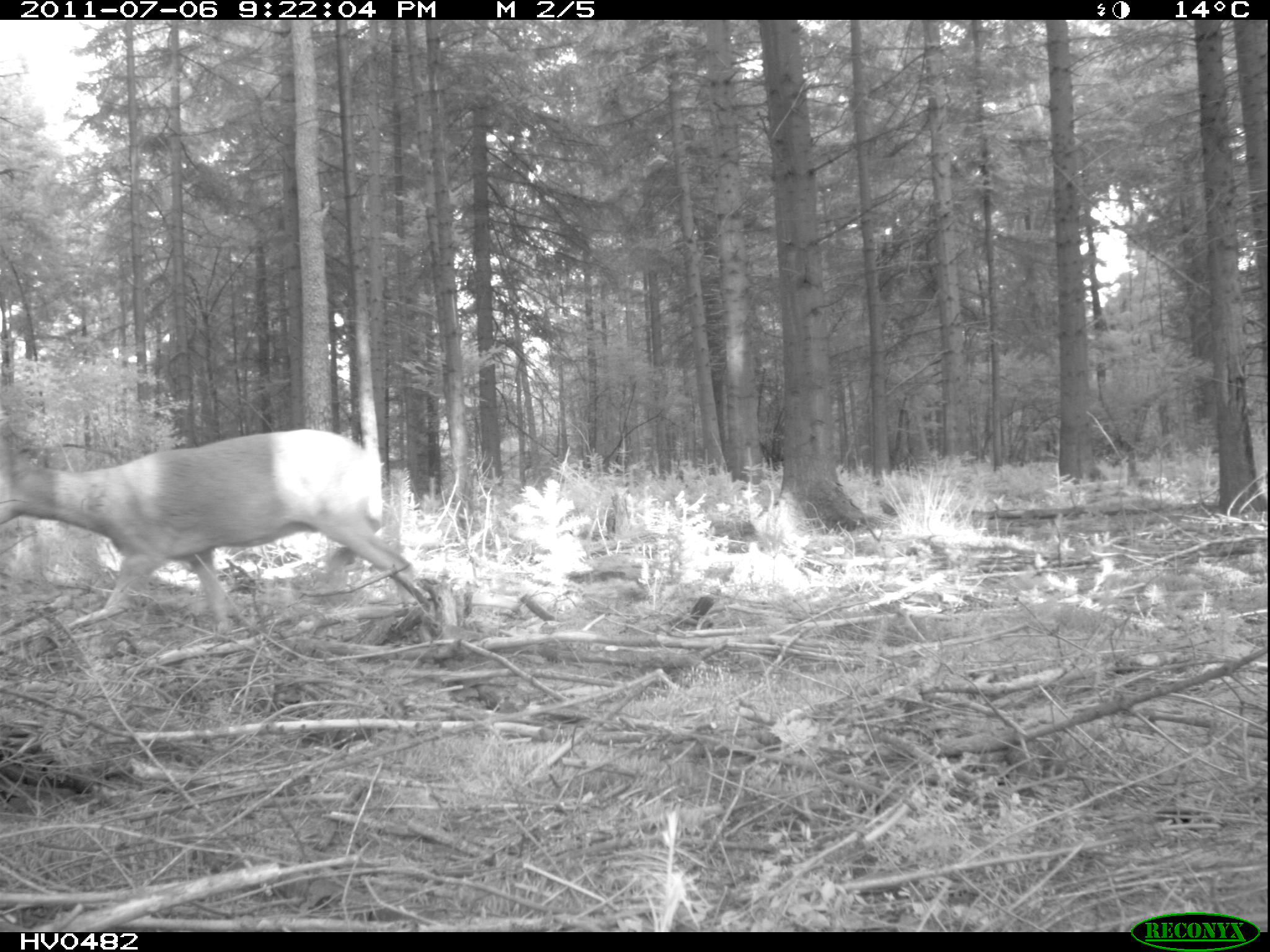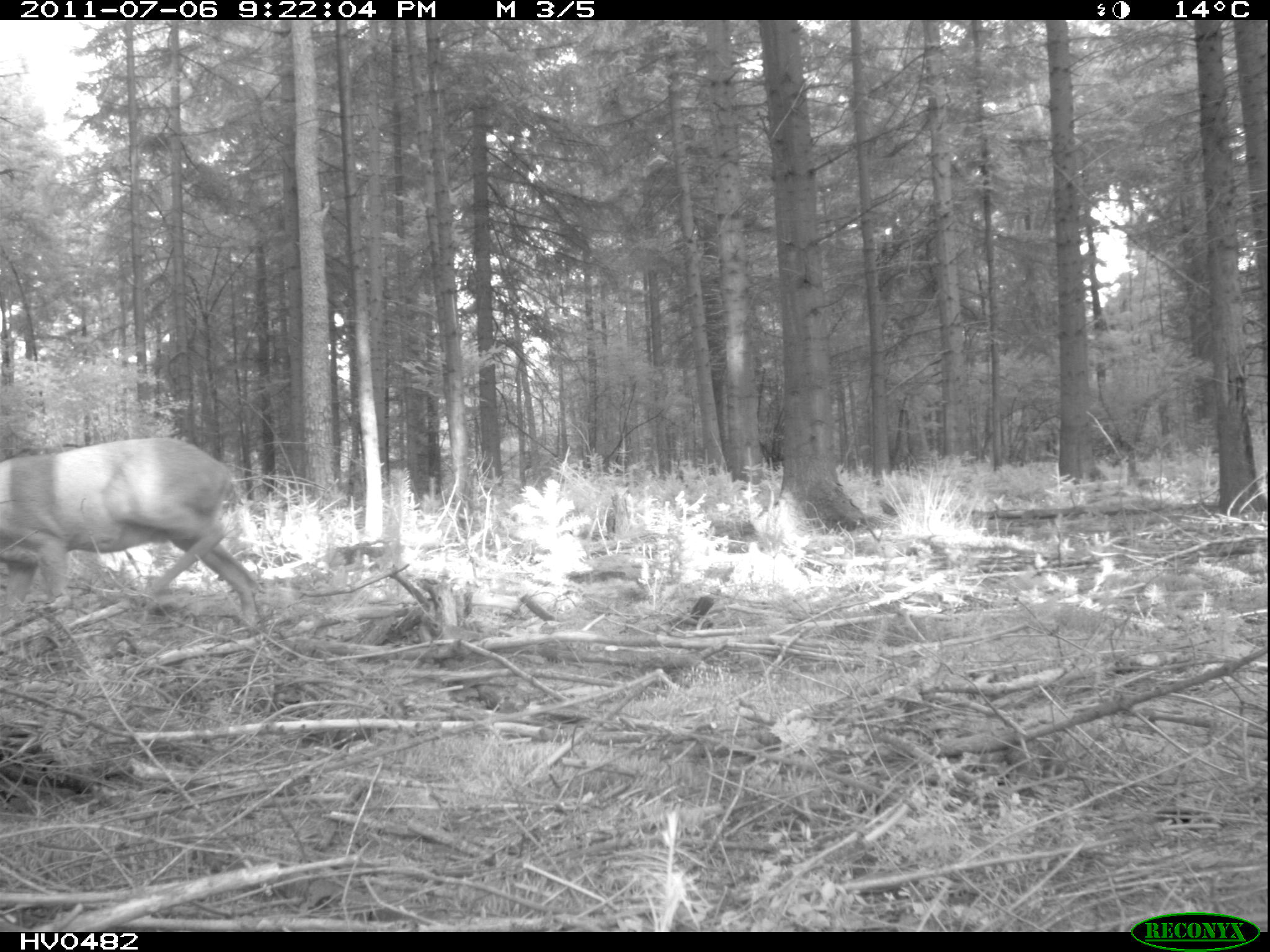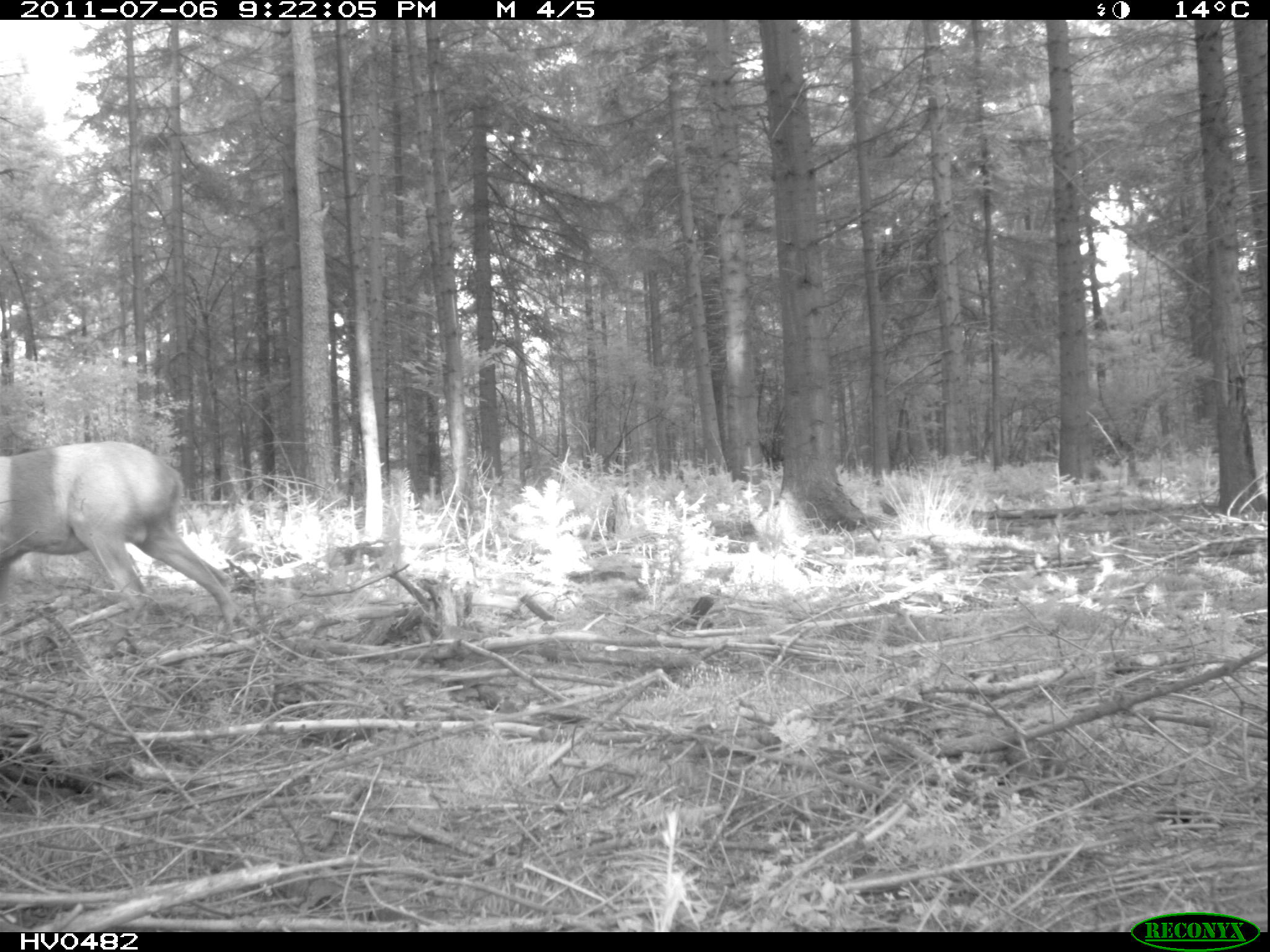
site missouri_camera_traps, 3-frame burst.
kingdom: Animalia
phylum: Chordata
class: Mammalia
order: Artiodactyla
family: Cervidae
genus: Capreolus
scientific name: Capreolus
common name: roe deer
Roe deer (Capreolus). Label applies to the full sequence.